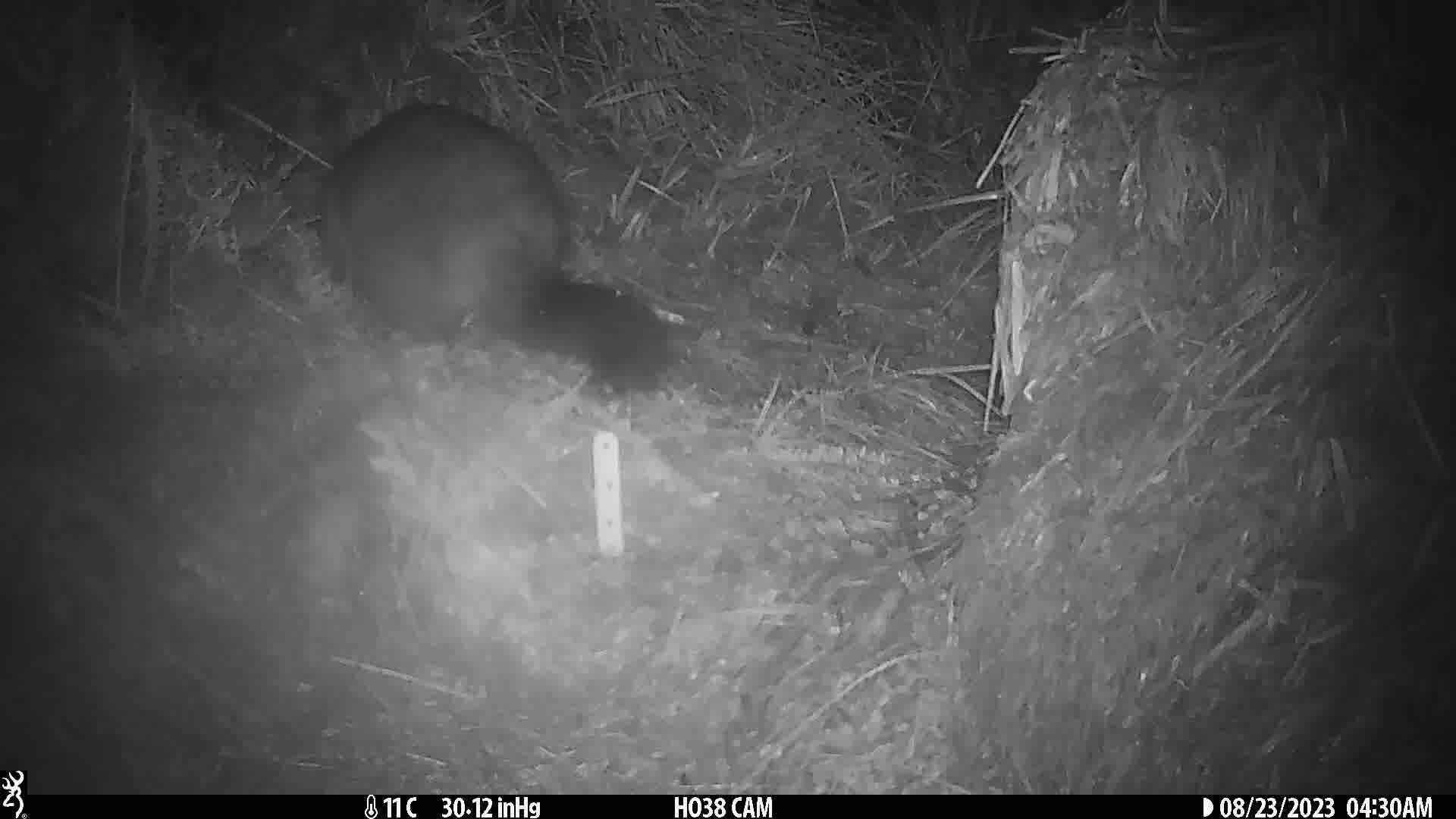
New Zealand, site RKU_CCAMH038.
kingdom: Animalia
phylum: Chordata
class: Mammalia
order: Diprotodontia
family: Phalangeridae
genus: Trichosurus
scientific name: Trichosurus vulpecula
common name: common brushtail possum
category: possum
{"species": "possum (common brushtail possum) (Trichosurus vulpecula)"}